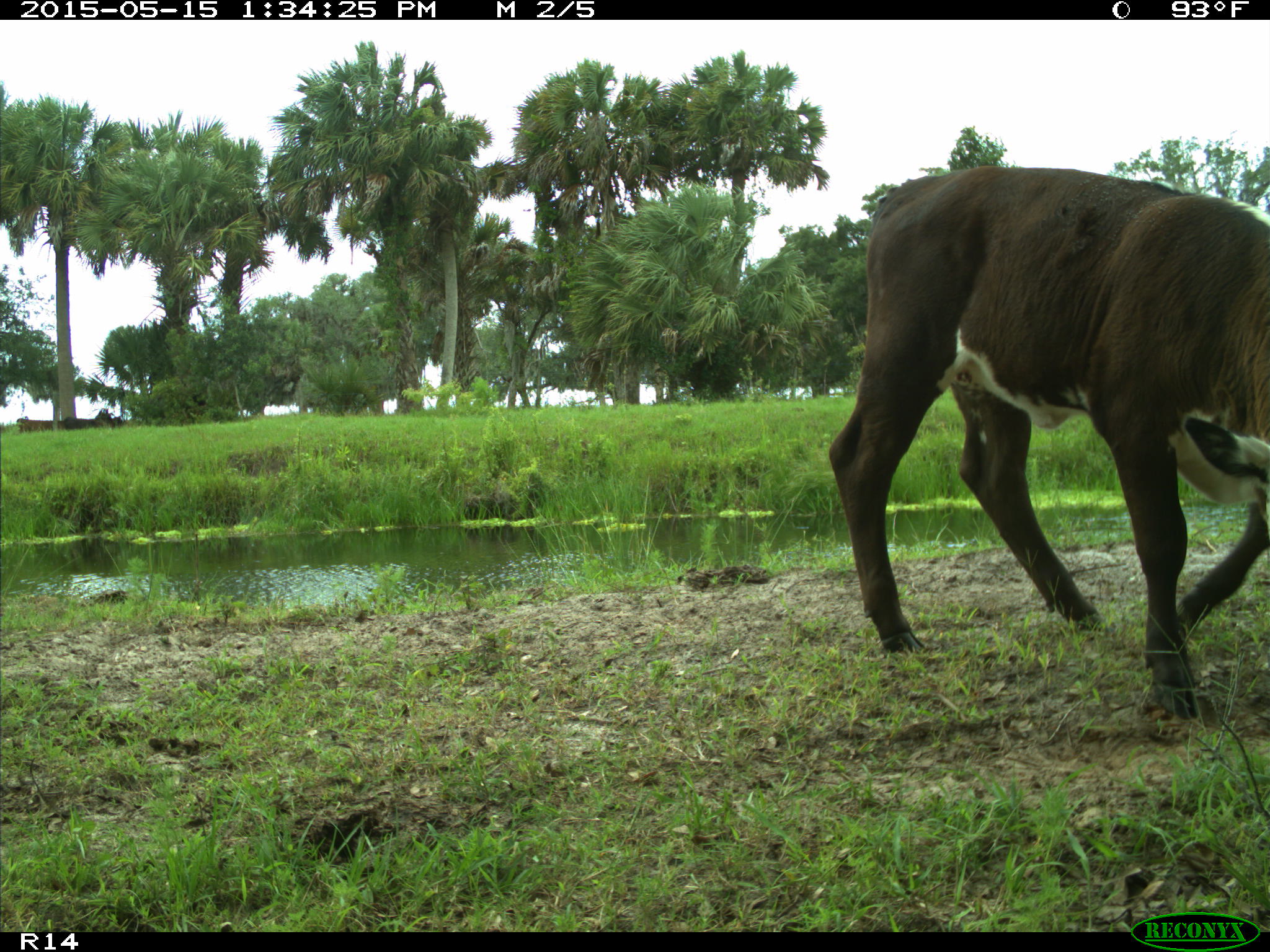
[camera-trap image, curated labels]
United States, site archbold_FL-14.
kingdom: Animalia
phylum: Chordata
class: Mammalia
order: Artiodactyla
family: Bovidae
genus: Bos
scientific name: Bos taurus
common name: domestic cow